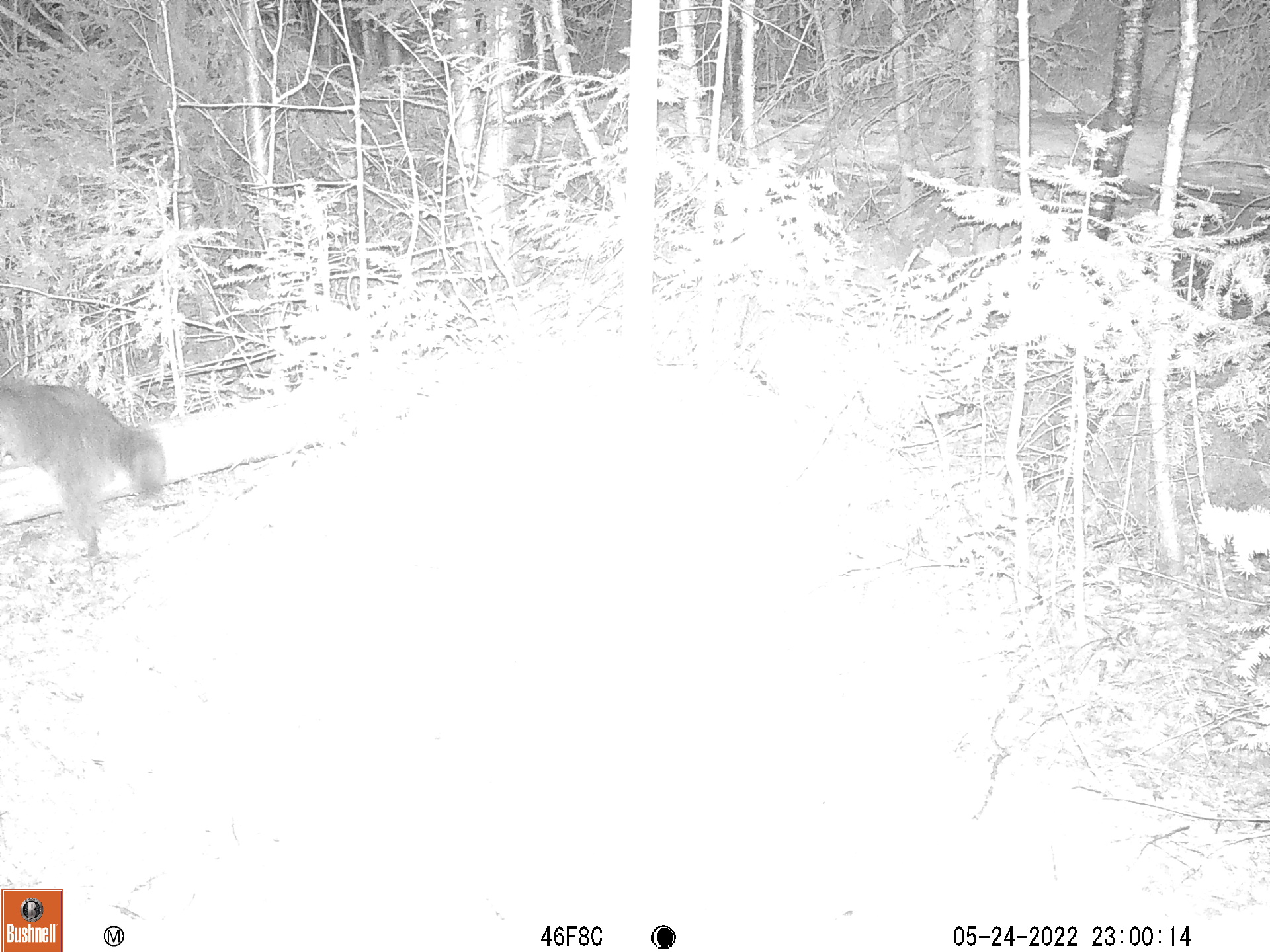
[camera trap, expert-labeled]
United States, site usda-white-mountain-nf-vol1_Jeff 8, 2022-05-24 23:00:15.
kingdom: Animalia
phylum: Chordata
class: Mammalia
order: Carnivora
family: Procyonidae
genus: Procyon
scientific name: Procyon lotor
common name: raccoon